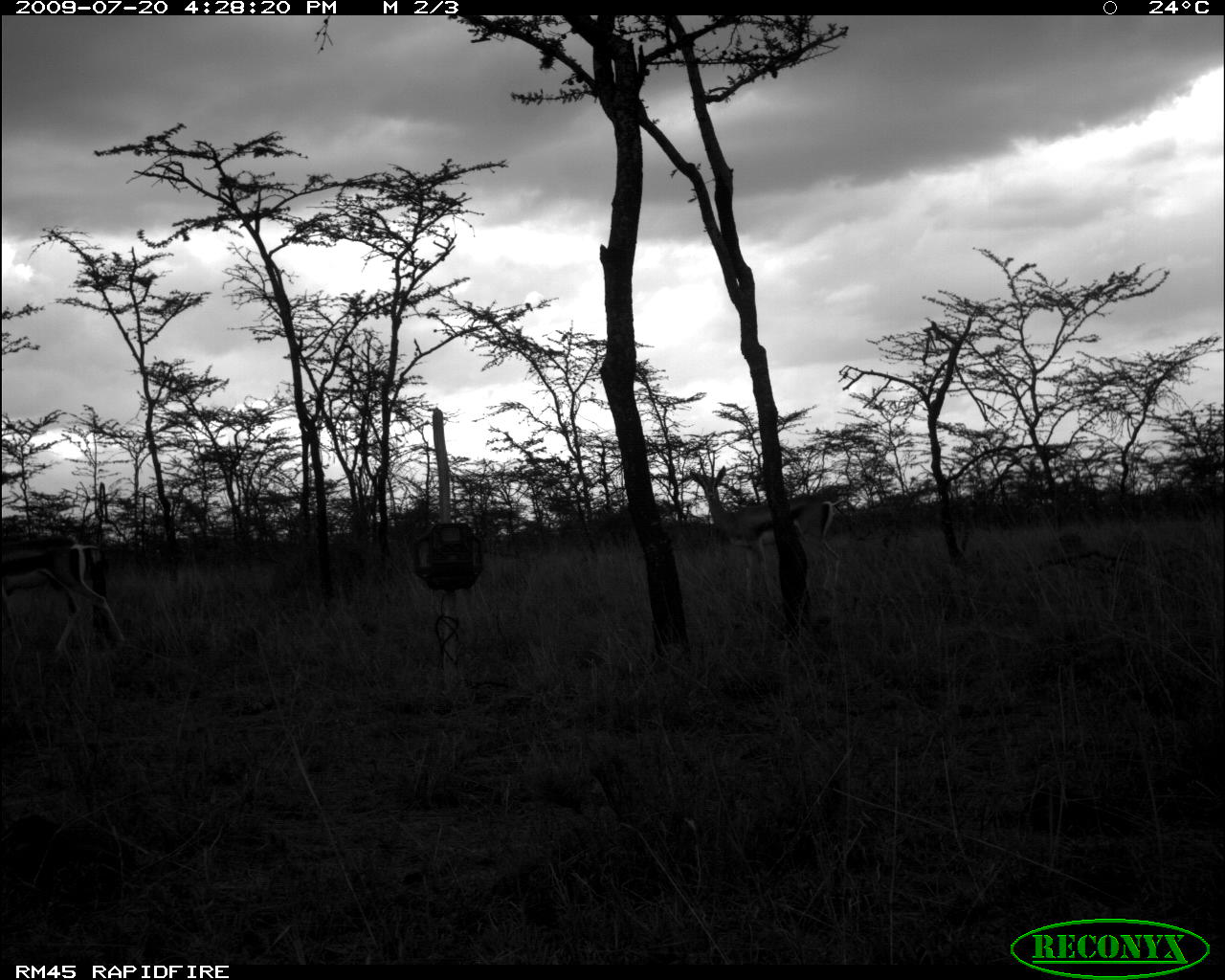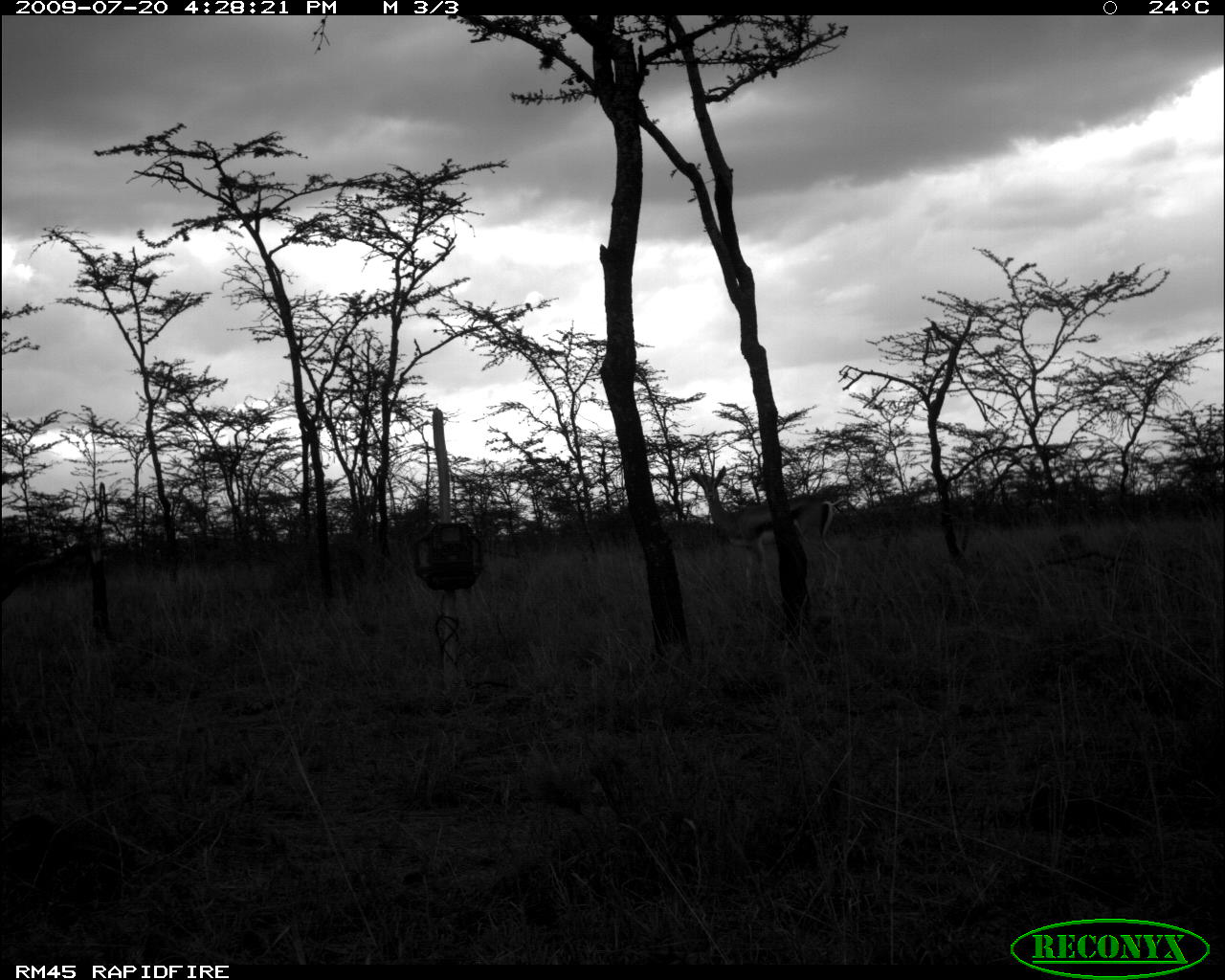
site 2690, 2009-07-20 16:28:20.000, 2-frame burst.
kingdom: Animalia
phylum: Chordata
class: Mammalia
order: Artiodactyla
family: Bovidae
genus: Nanger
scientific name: Nanger granti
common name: grant's gazelle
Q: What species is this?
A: Nanger granti (grant's gazelle).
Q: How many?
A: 2.